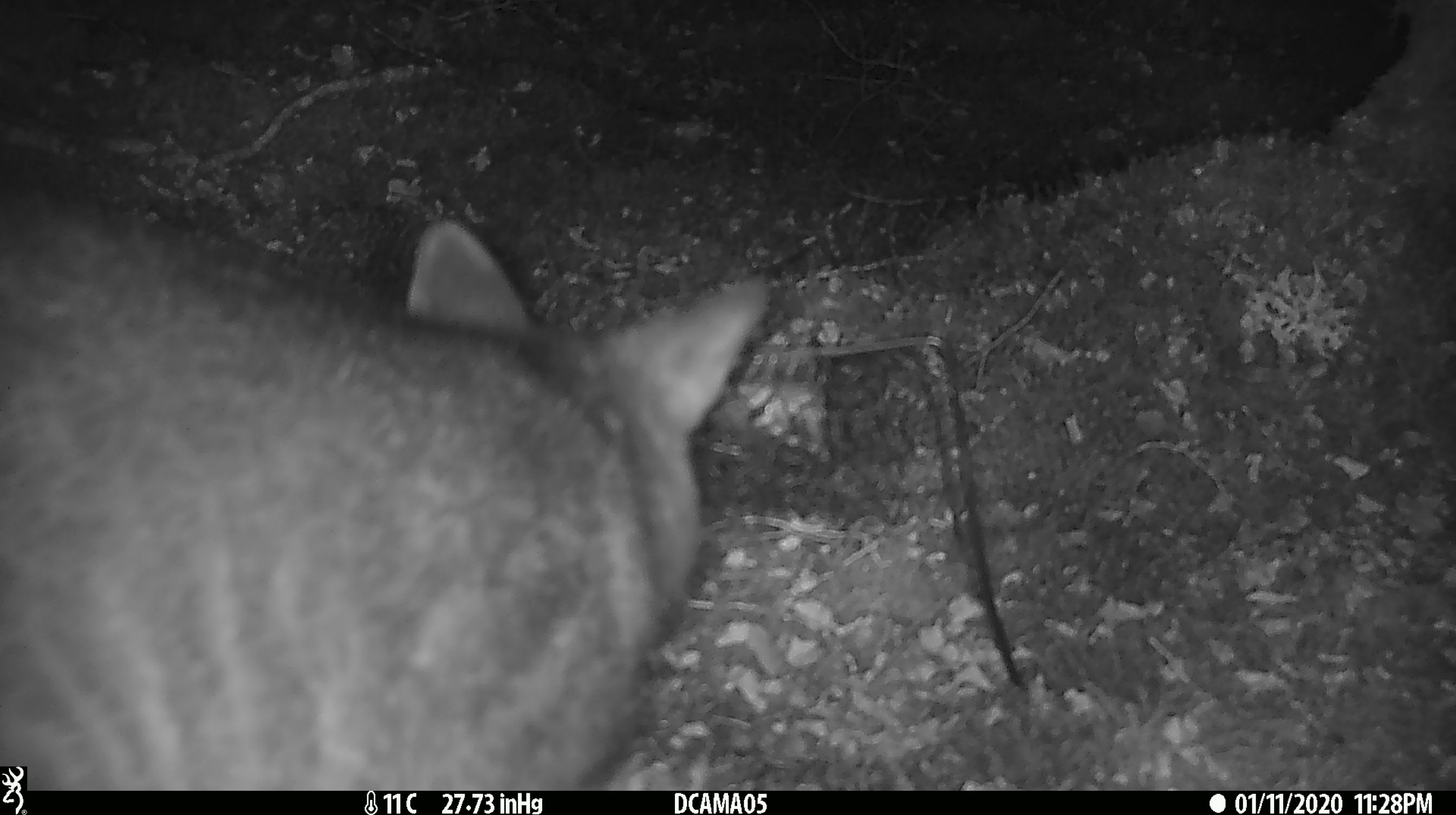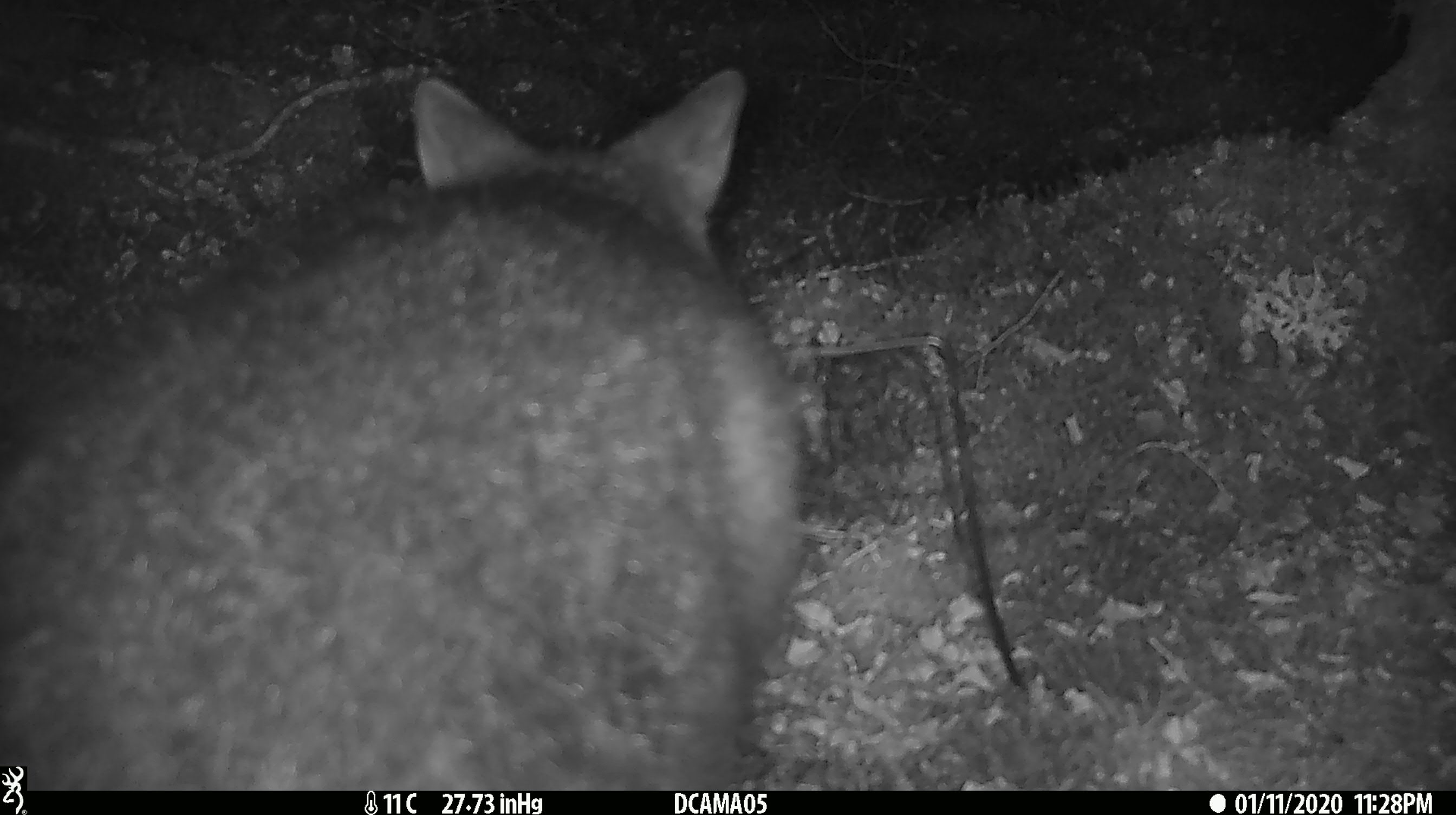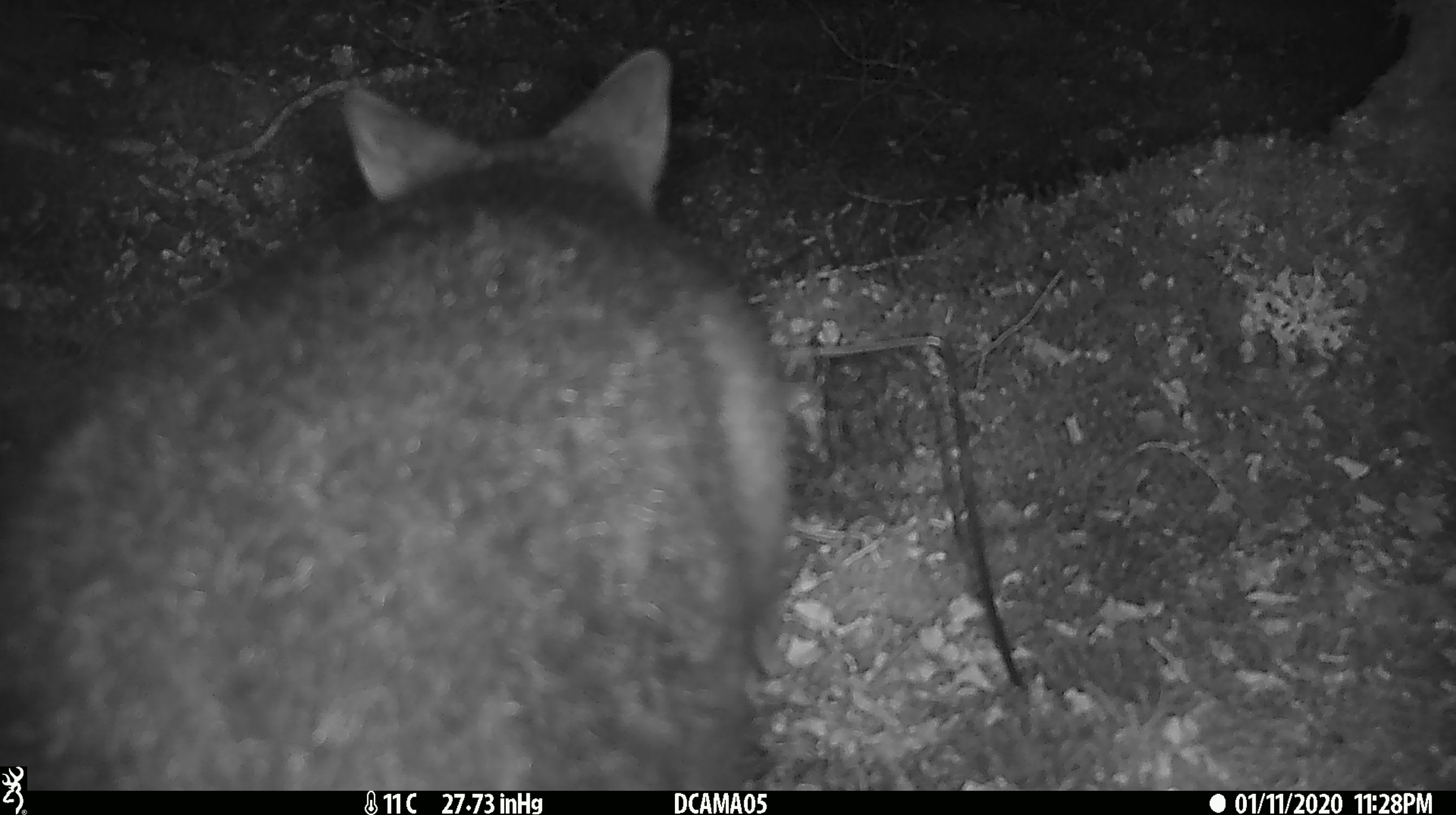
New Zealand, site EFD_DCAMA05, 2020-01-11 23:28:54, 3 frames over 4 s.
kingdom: Animalia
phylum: Chordata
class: Mammalia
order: Diprotodontia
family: Phalangeridae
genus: Trichosurus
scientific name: Trichosurus vulpecula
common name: common brushtail possum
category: possum